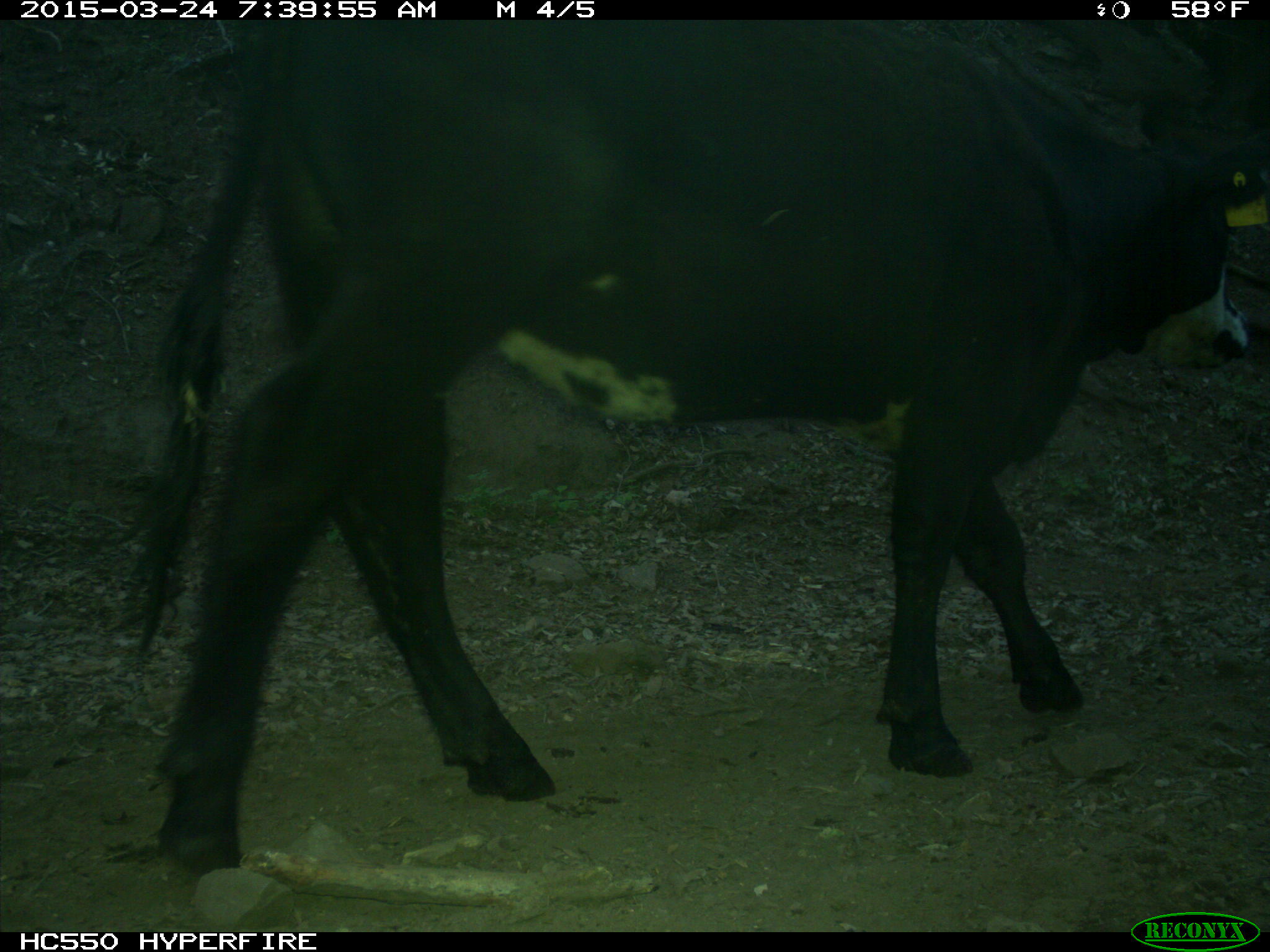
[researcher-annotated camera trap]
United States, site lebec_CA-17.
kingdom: Animalia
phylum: Chordata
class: Mammalia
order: Artiodactyla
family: Bovidae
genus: Bos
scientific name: Bos taurus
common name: domestic cow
Bos taurus (domestic cow).